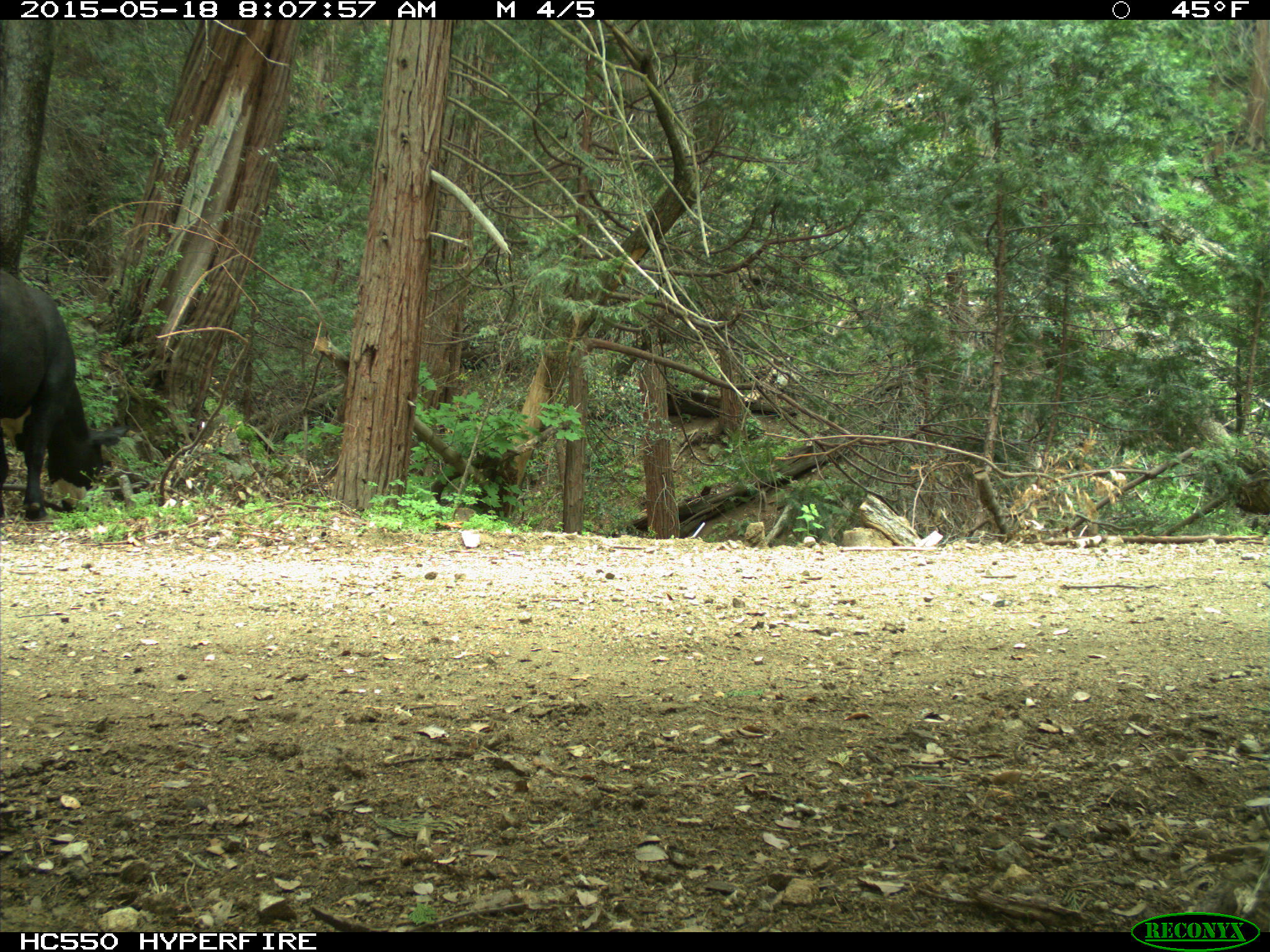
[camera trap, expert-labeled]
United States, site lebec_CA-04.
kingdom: Animalia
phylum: Chordata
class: Mammalia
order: Artiodactyla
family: Bovidae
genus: Bos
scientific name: Bos taurus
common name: domestic cow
Bos taurus (domestic cow).